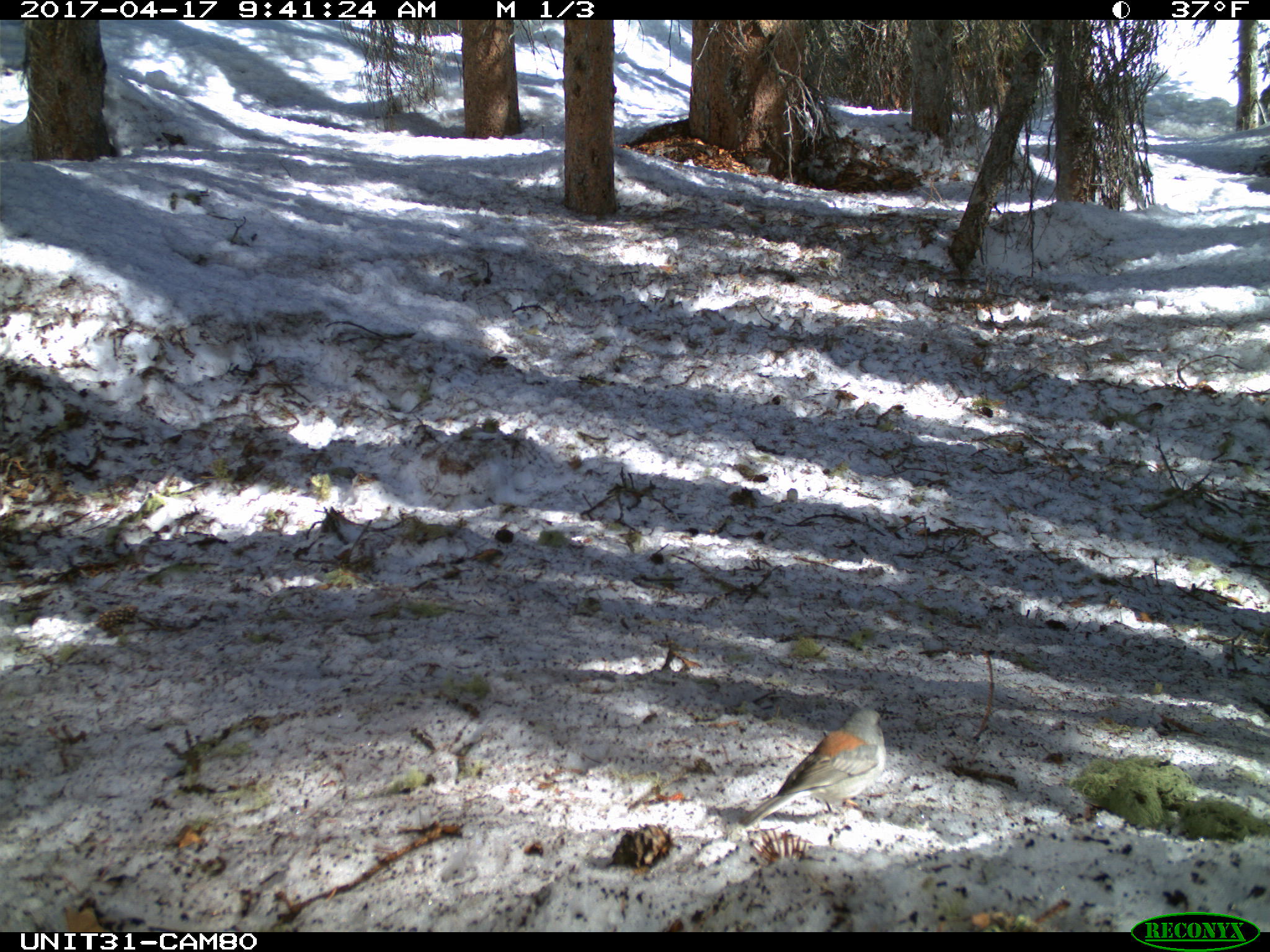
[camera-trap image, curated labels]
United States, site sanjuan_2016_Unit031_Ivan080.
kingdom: Animalia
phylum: Chordata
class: Aves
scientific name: Aves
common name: birds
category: unidentified bird